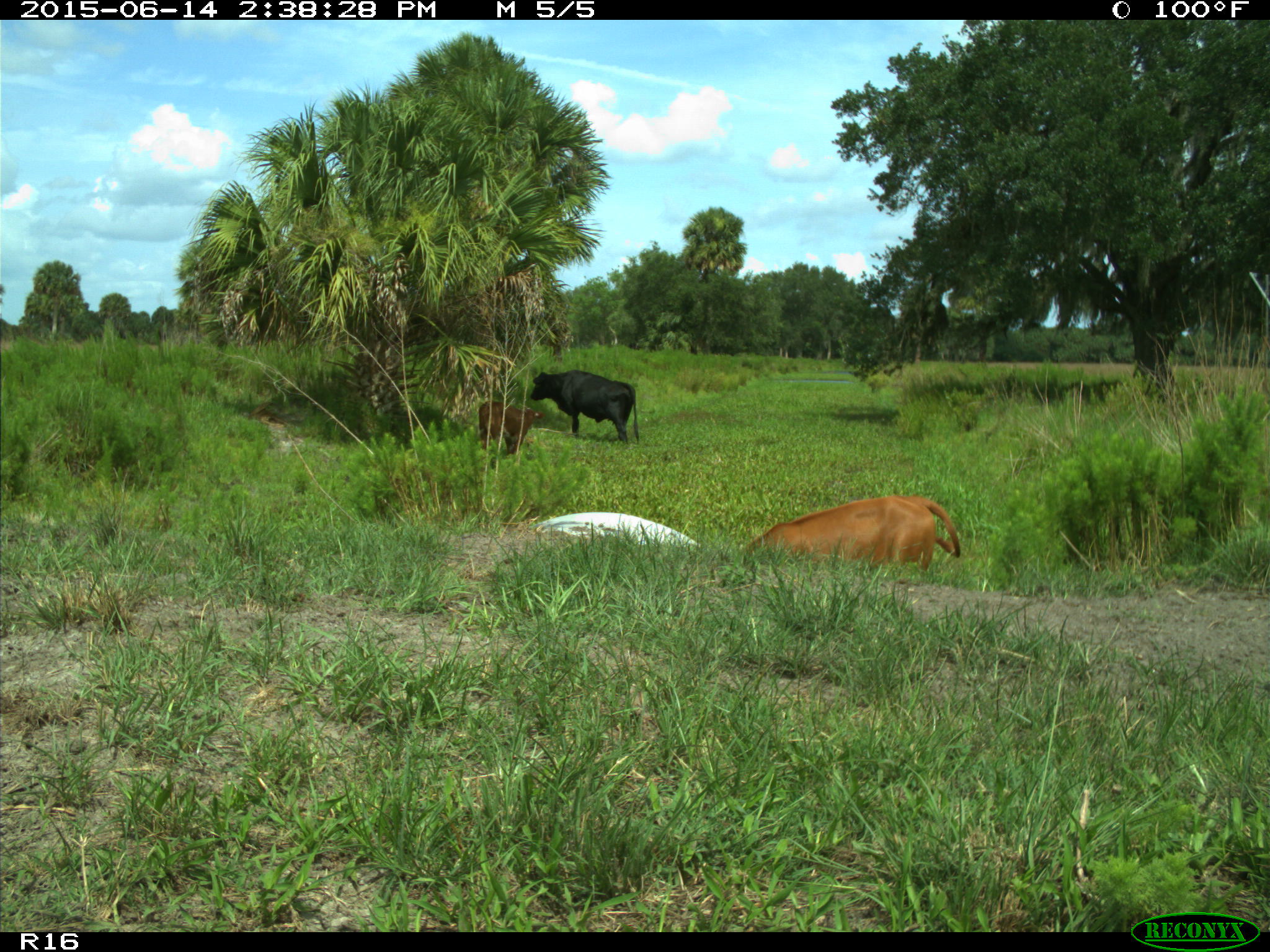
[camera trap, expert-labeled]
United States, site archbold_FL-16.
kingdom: Animalia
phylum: Chordata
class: Mammalia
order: Artiodactyla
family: Bovidae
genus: Bos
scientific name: Bos taurus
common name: domestic cow